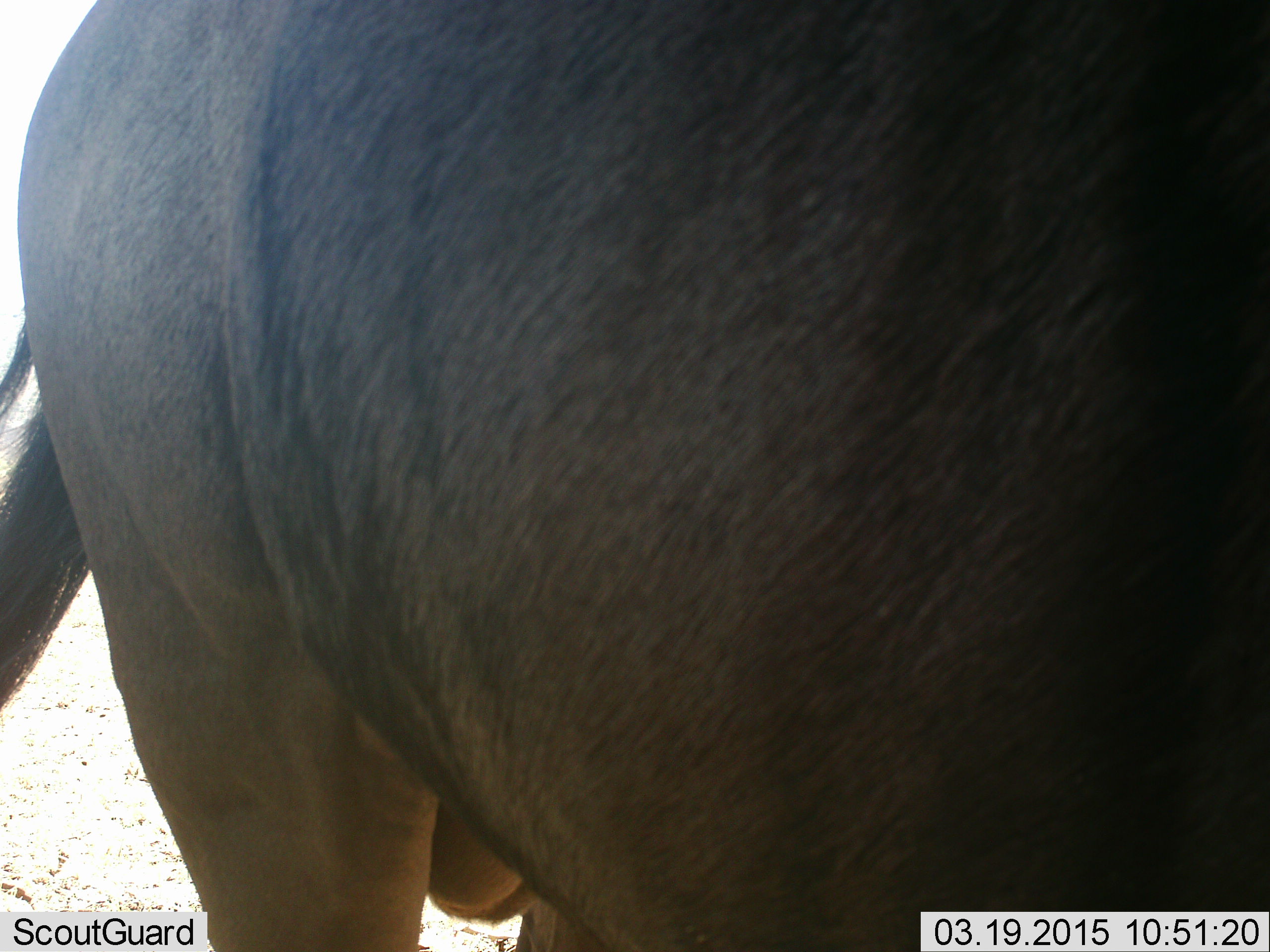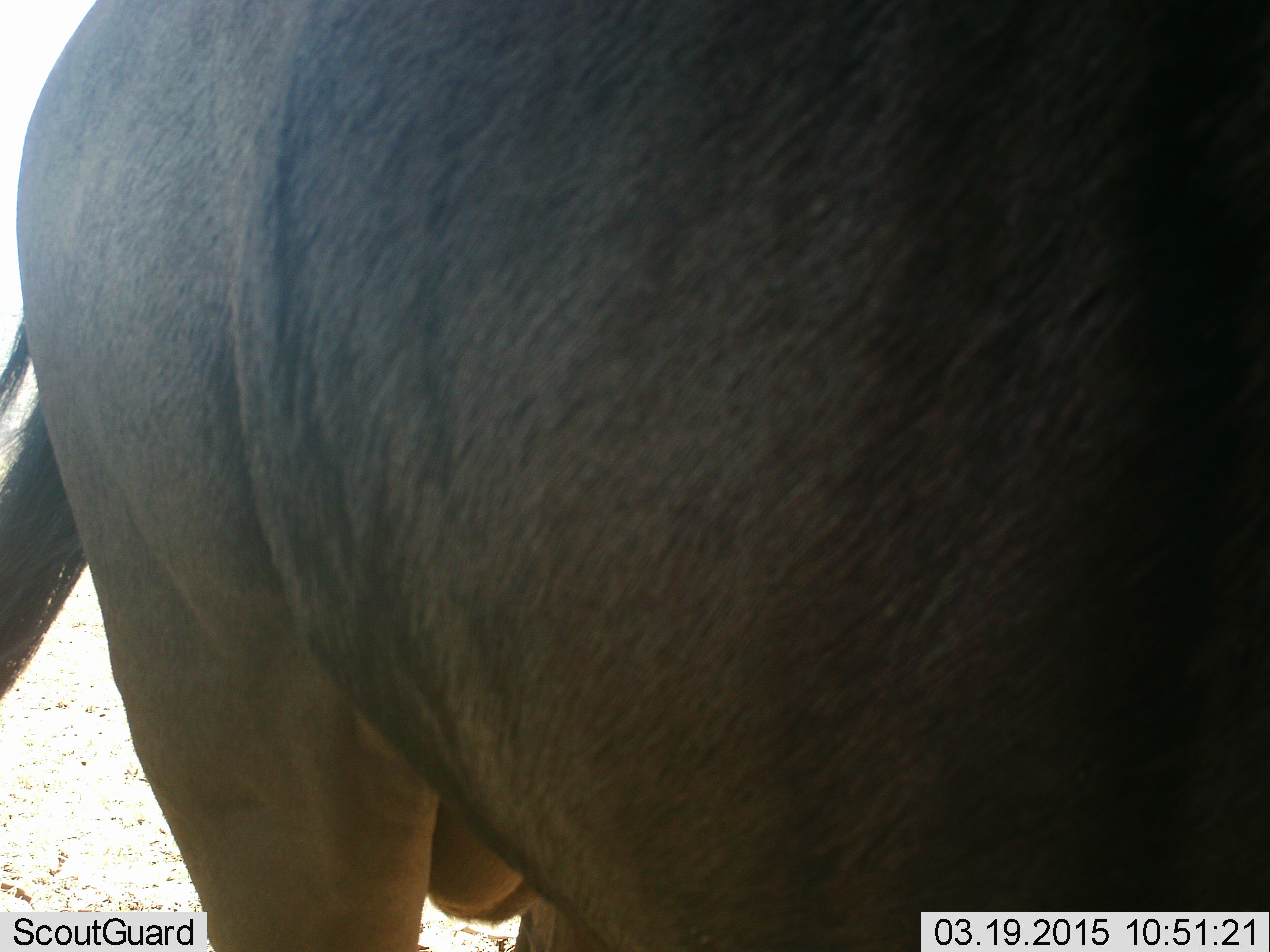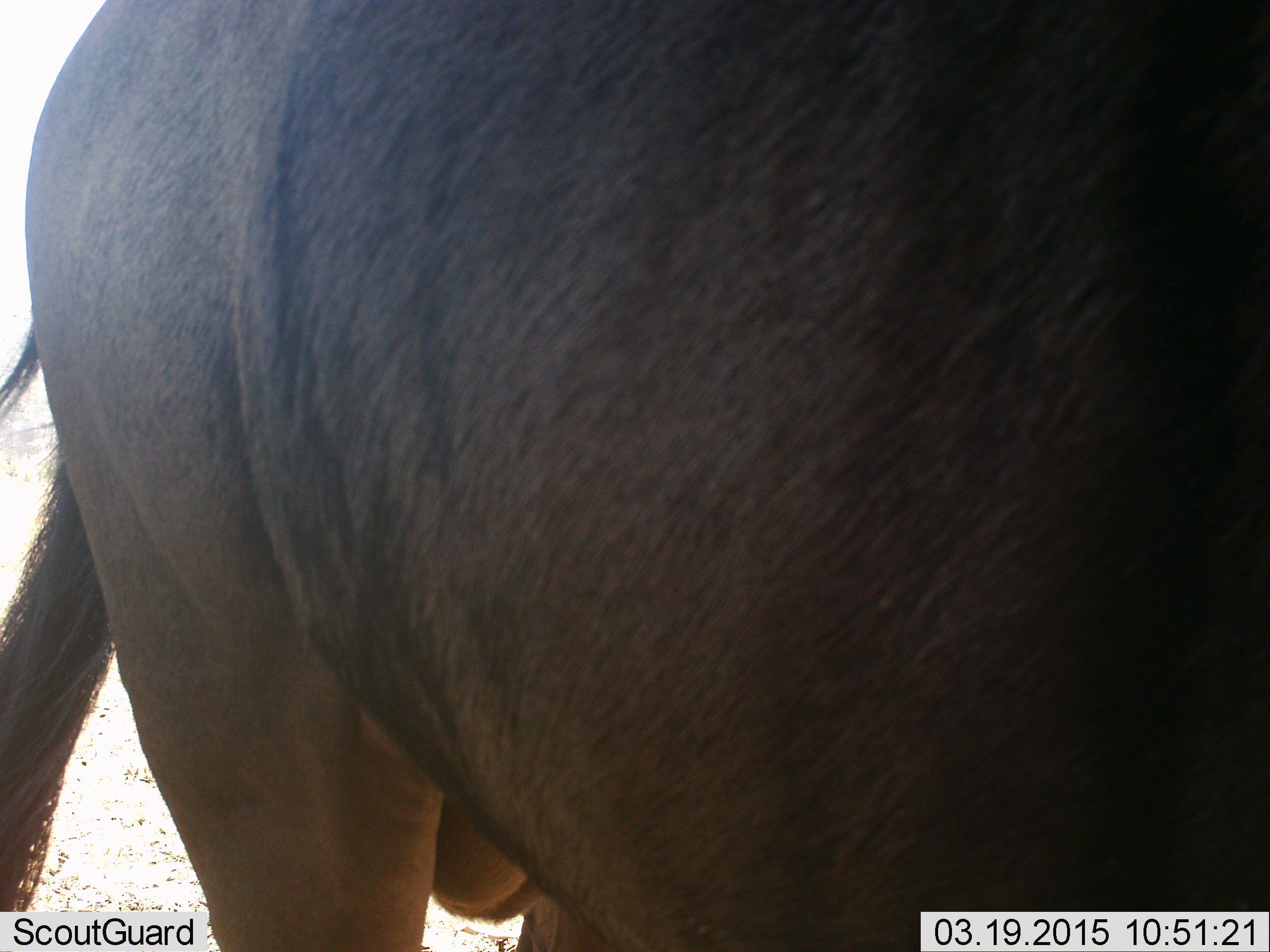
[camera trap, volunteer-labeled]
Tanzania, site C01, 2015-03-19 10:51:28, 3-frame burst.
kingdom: Animalia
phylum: Chordata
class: Mammalia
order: Artiodactyla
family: Bovidae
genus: Connochaetes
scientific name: Connochaetes taurinus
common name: blue wildebeest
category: wildebeest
Wildebeest (blue wildebeest) (Connochaetes taurinus), count 1. Behavior (volunteer vote fractions): standing 100%, resting 0%, moving 0%, interacting 0%. Young present (vote fraction): 0%. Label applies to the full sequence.